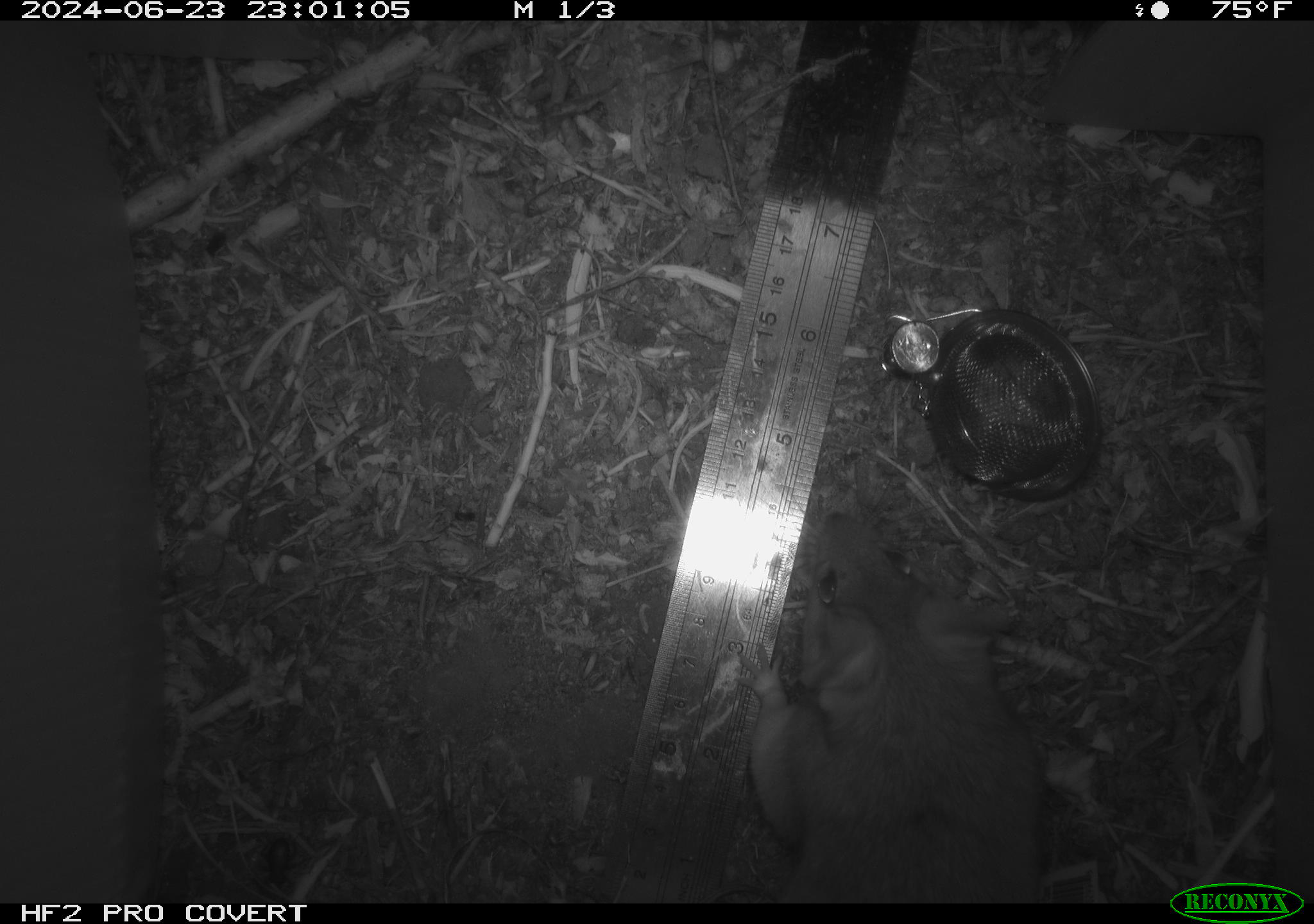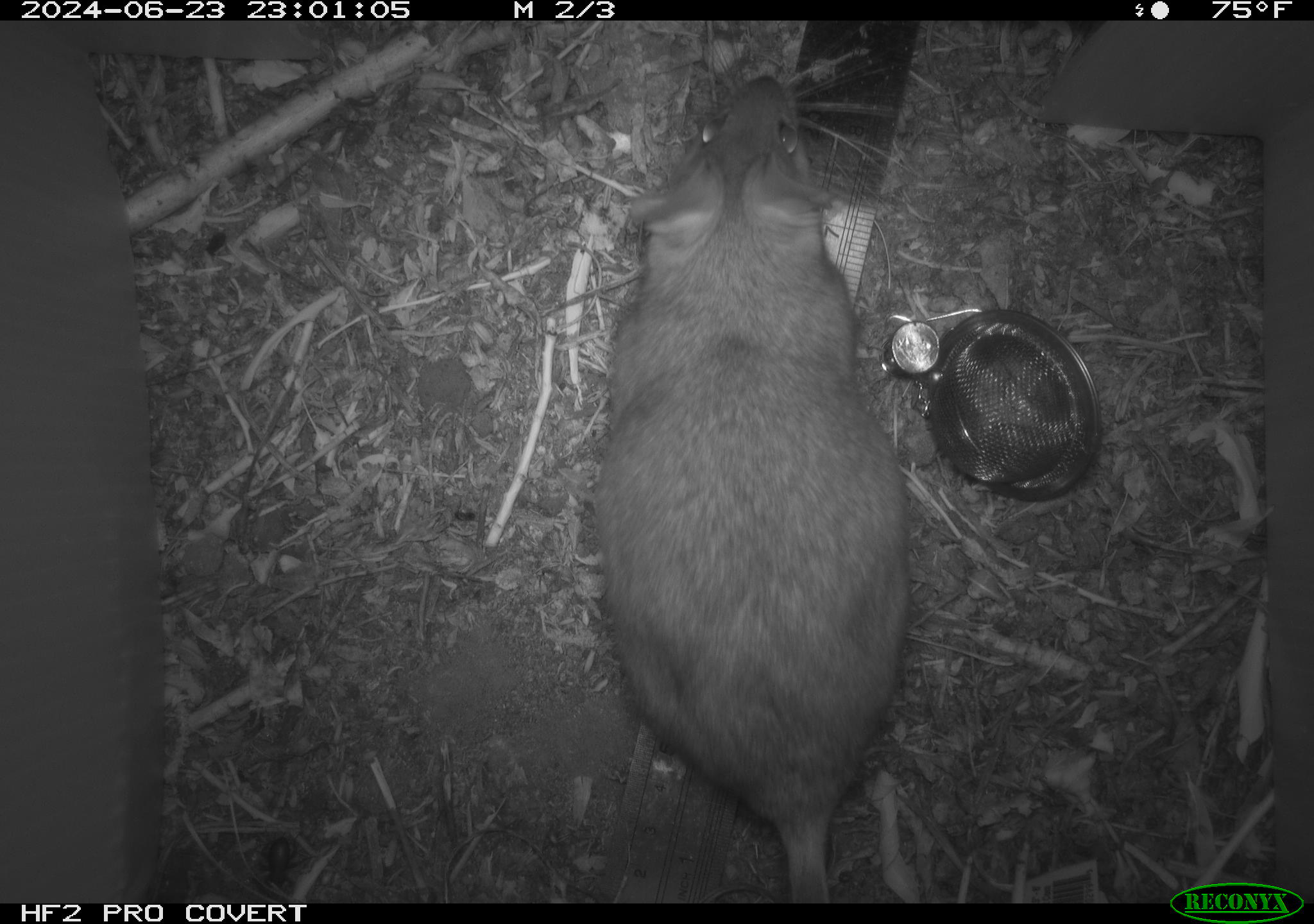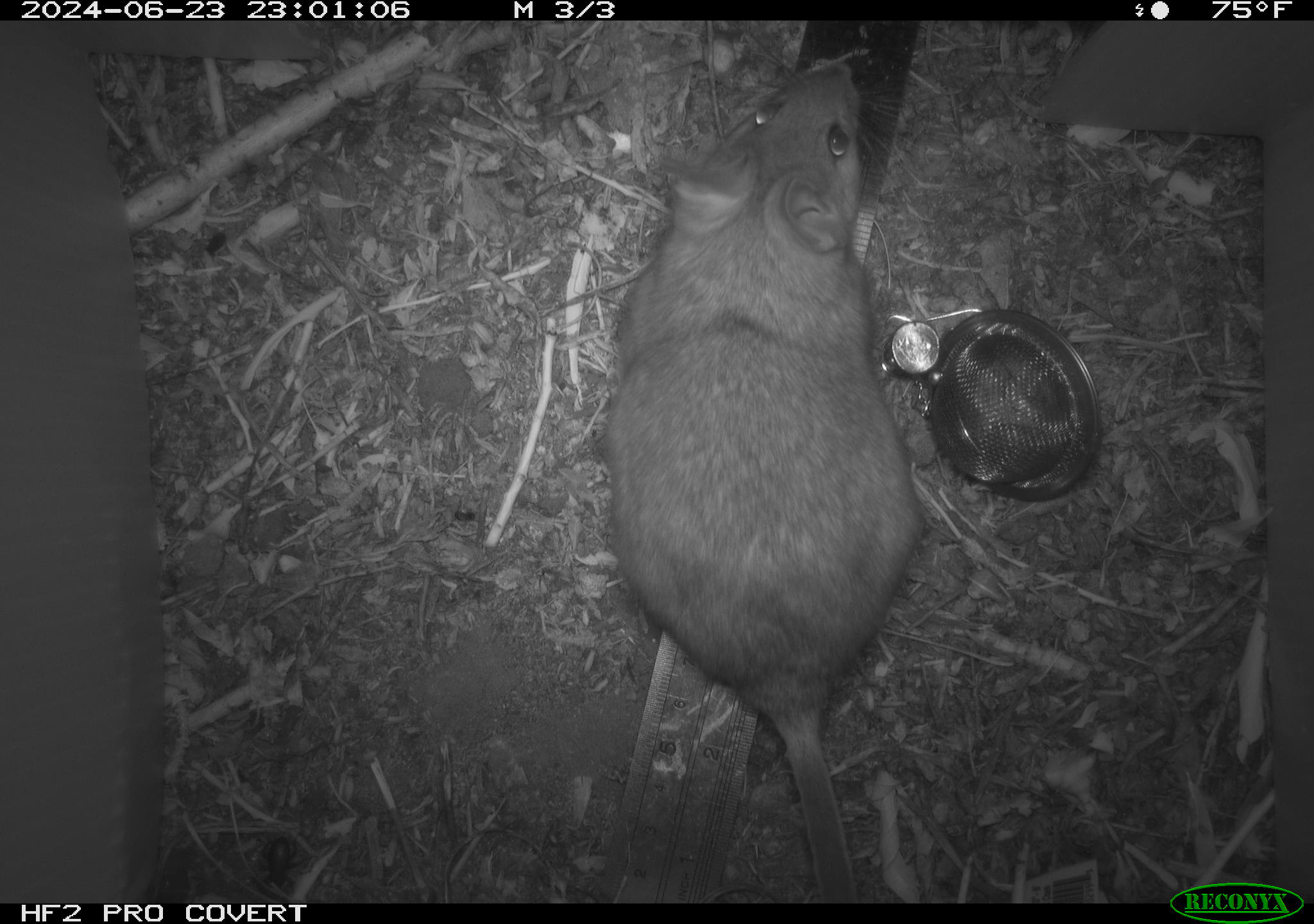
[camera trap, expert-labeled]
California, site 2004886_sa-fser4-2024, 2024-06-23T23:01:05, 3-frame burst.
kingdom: Animalia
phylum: Chordata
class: Mammalia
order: Rodentia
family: Sciuridae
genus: Neotamias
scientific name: Neotamias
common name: western chipmunks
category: neotamias species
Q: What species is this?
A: Neotamias species (western chipmunks) (Neotamias).